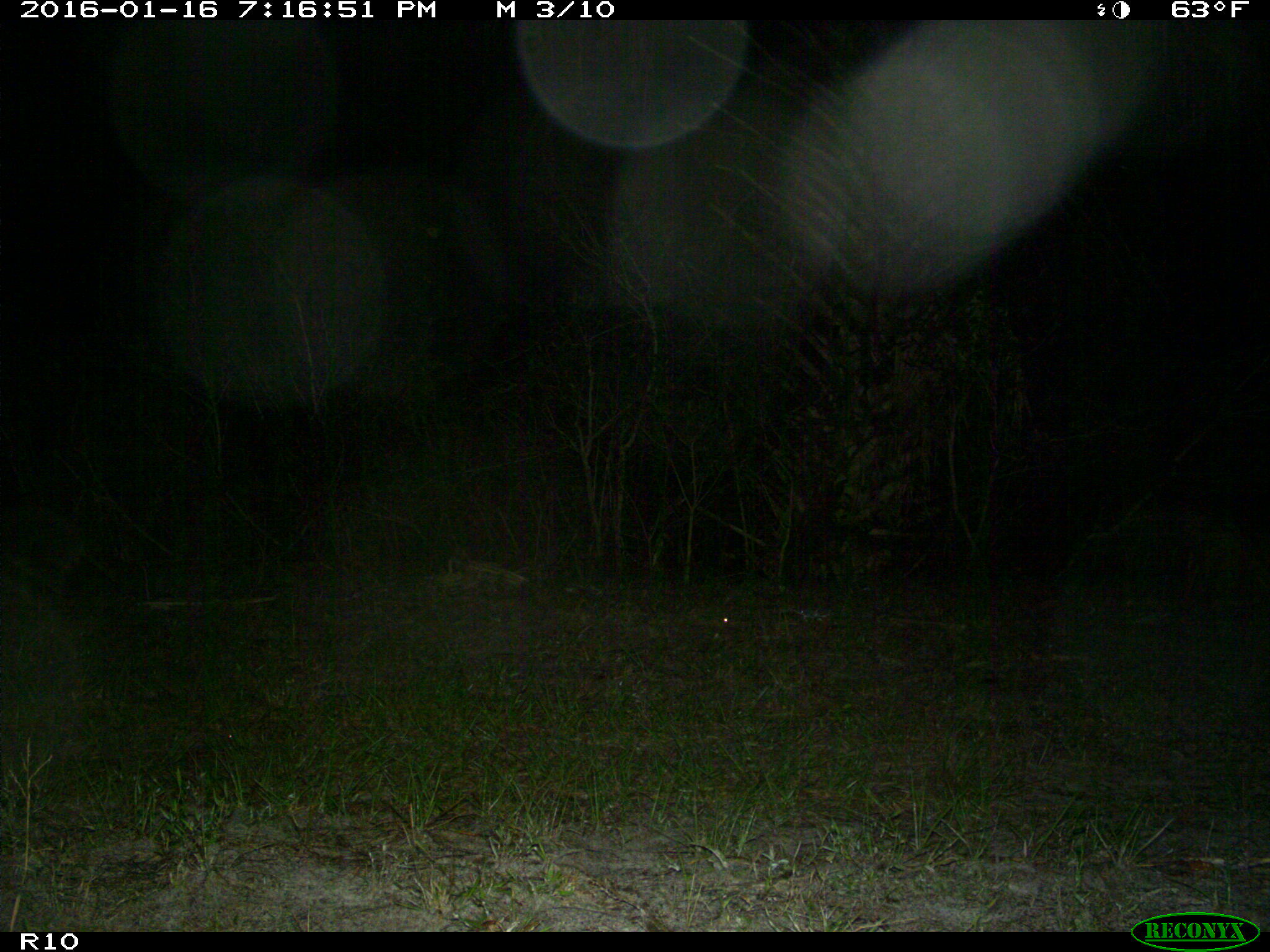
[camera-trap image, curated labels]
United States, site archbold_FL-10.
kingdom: Animalia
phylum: Chordata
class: Mammalia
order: Carnivora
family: Procyonidae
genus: Procyon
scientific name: Procyon lotor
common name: common raccoon